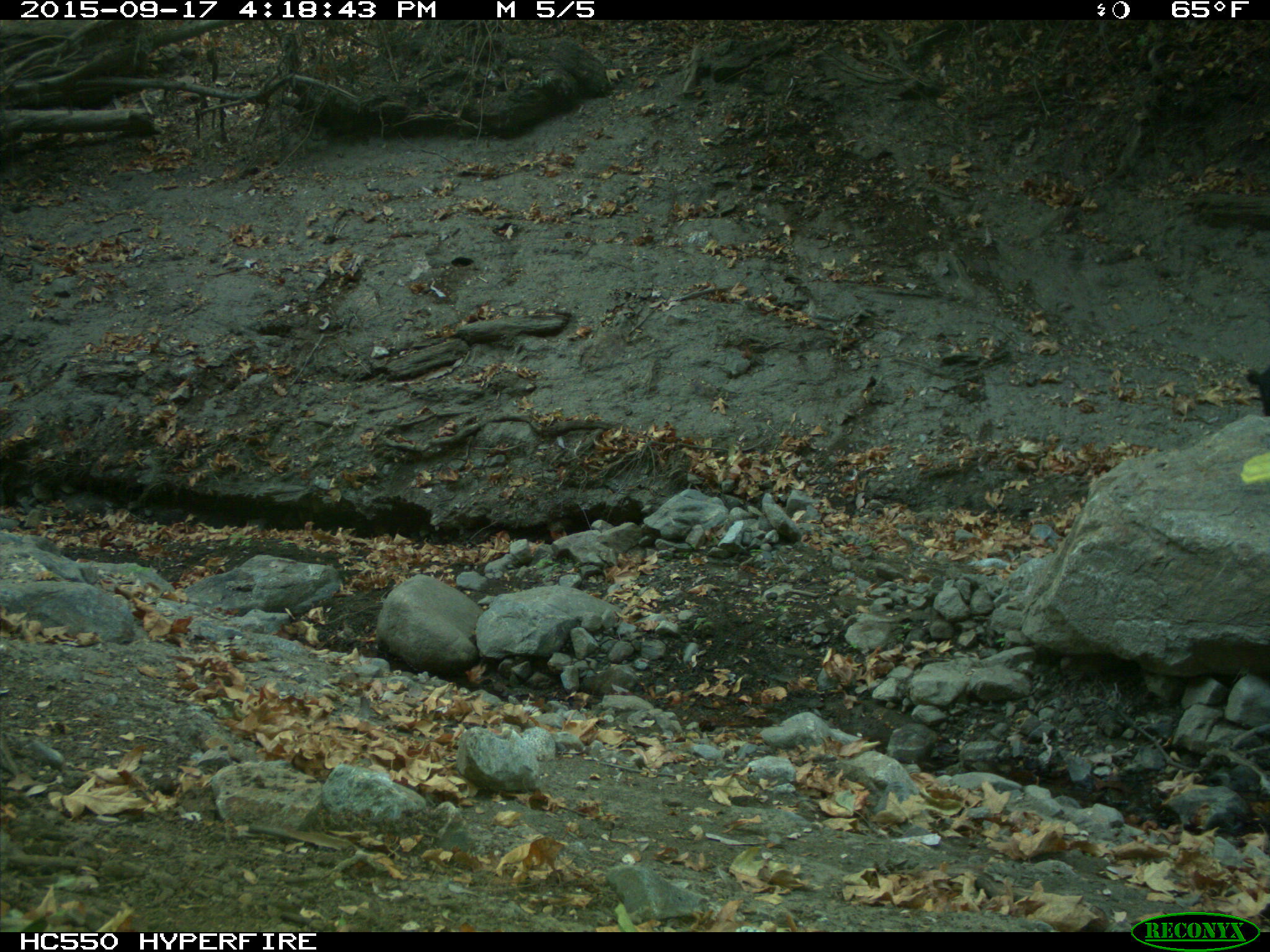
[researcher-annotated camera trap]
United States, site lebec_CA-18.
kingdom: Animalia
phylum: Chordata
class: Mammalia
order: Artiodactyla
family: Suidae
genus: Sus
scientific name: Sus scrofa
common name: wild boar